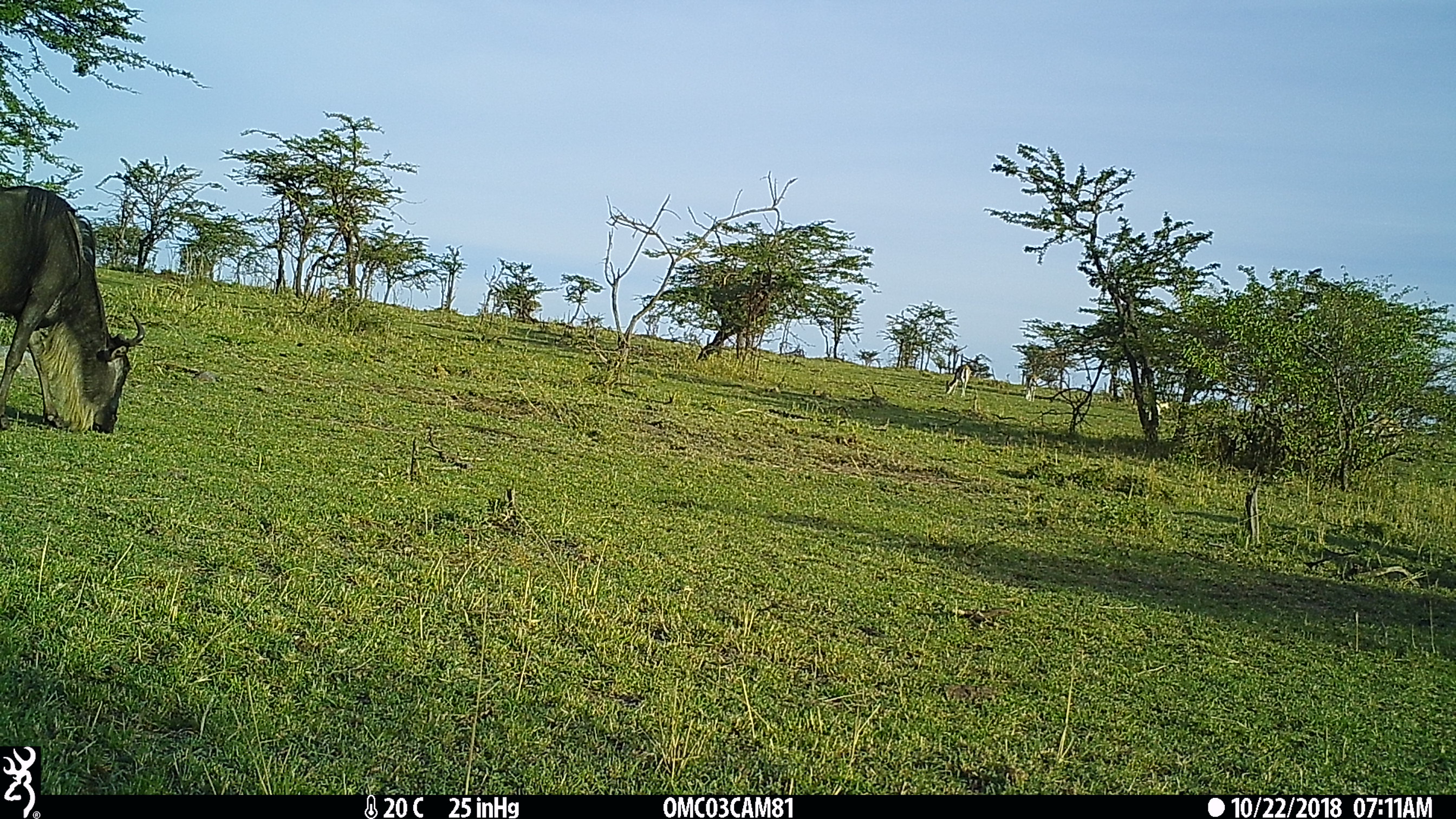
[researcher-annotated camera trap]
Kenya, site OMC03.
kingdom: Animalia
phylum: Chordata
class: Mammalia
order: Artiodactyla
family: Bovidae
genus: Connochaetes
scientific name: Connochaetes taurinus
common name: blue wildebeest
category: wildebeest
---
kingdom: Animalia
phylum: Chordata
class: Mammalia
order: Artiodactyla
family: Bovidae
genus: Eudorcas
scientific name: Eudorcas thomsonii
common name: thomon's gazelle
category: gazelle thomsons